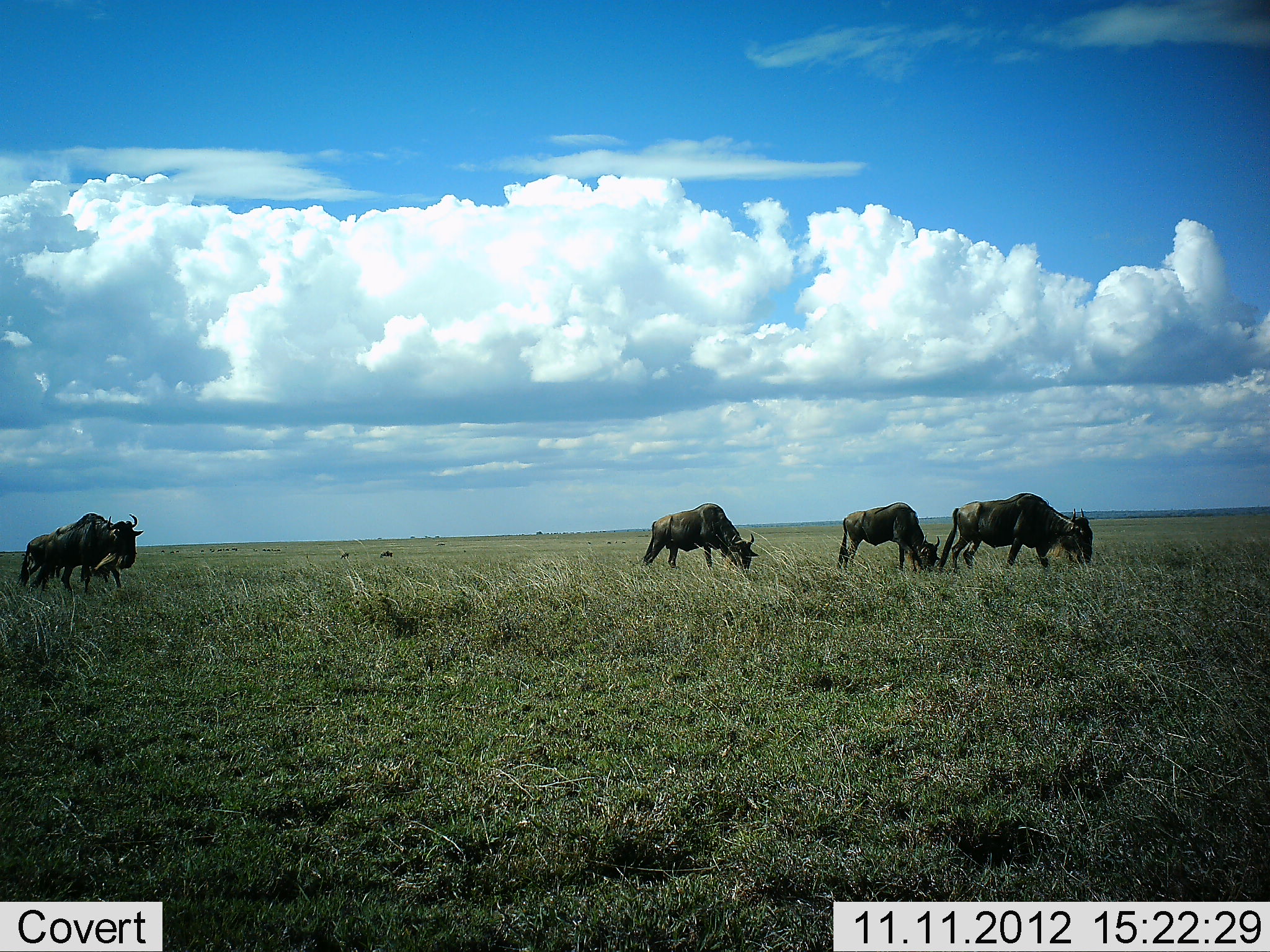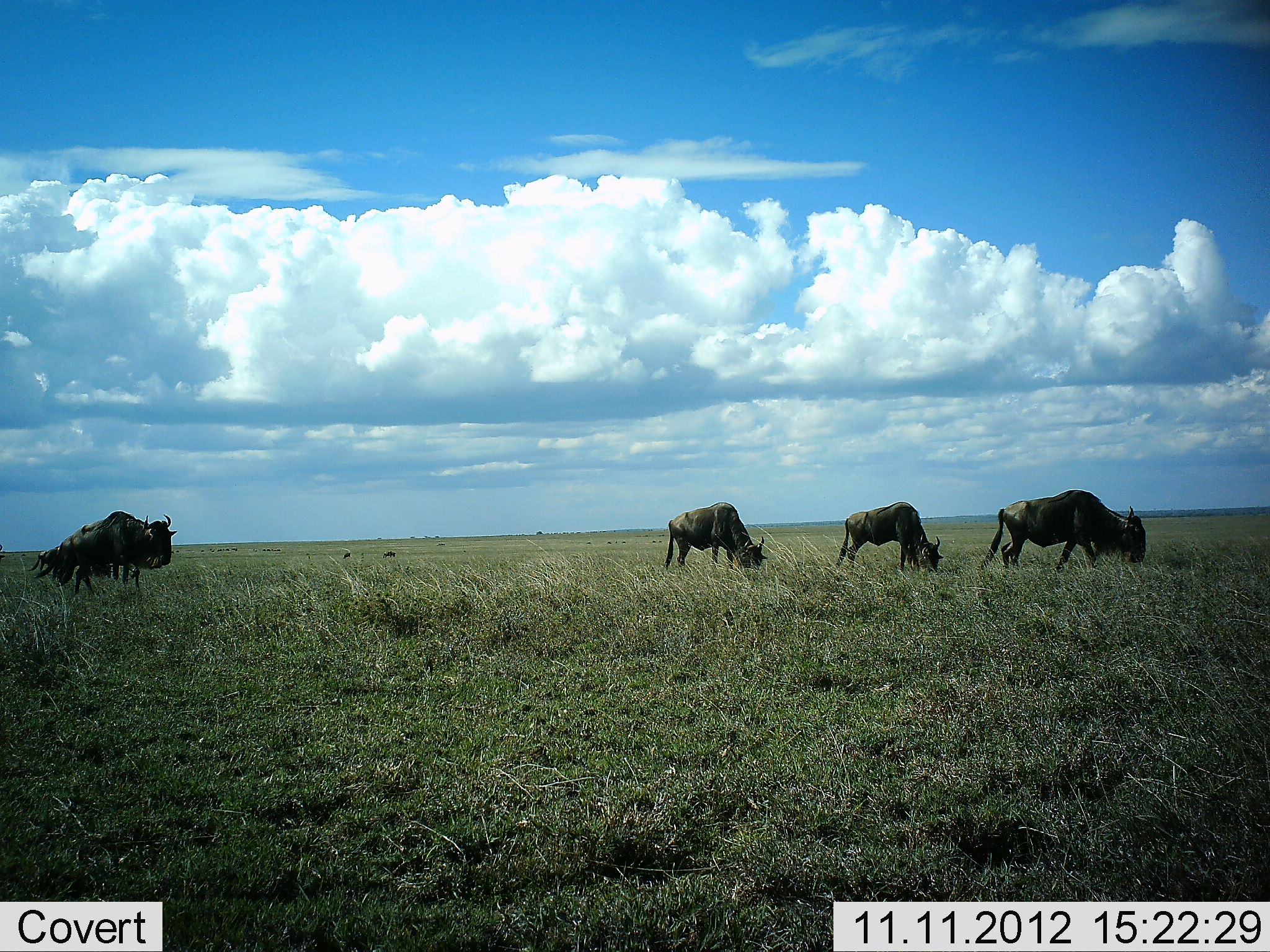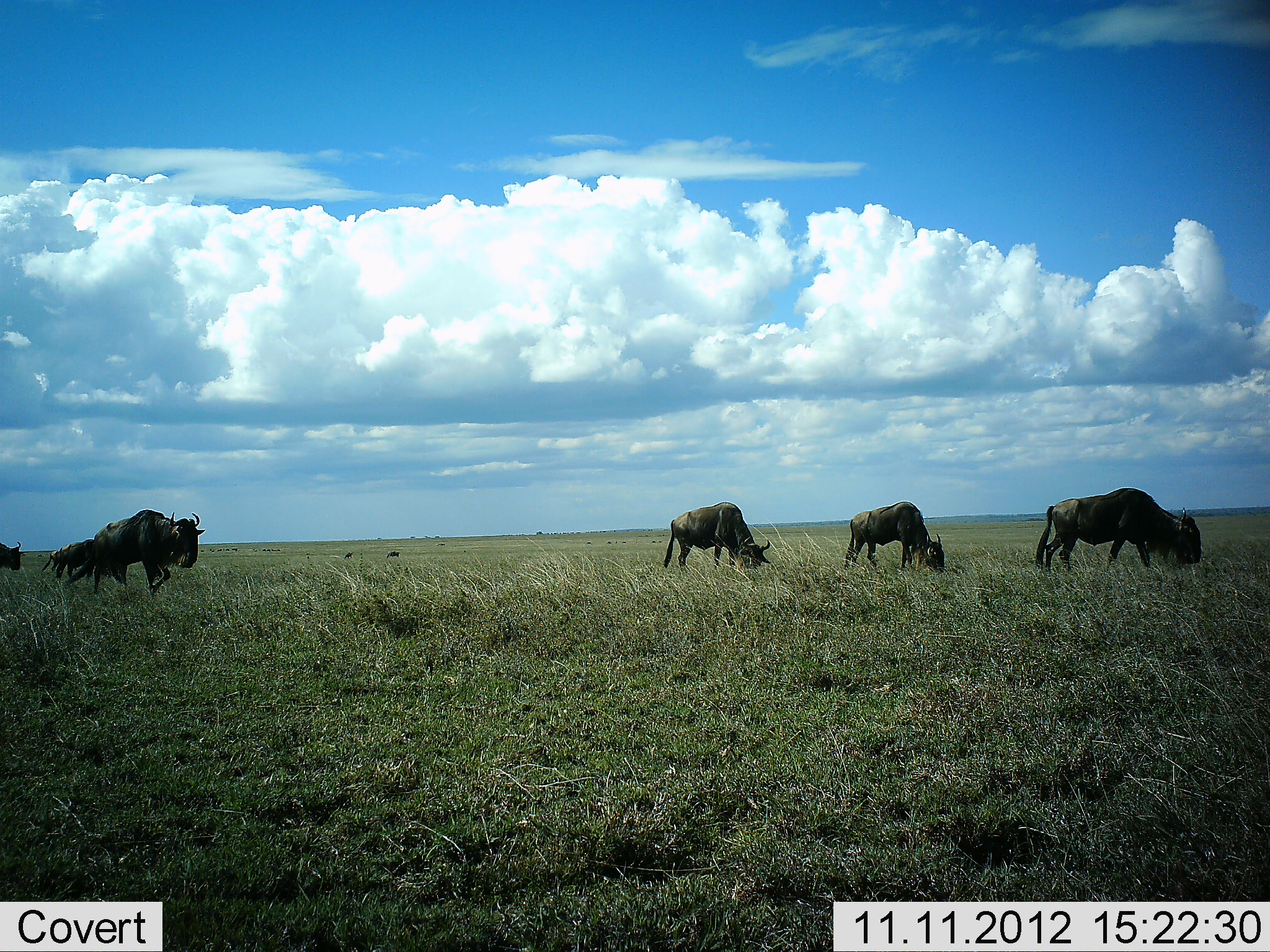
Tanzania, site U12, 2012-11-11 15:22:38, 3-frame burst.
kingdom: Animalia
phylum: Chordata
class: Mammalia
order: Artiodactyla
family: Bovidae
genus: Connochaetes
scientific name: Connochaetes taurinus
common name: blue wildebeest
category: wildebeest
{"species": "wildebeest (blue wildebeest) (Connochaetes taurinus)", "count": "6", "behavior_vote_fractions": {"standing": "20%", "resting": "0%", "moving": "80%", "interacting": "0%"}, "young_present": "0%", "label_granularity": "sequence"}